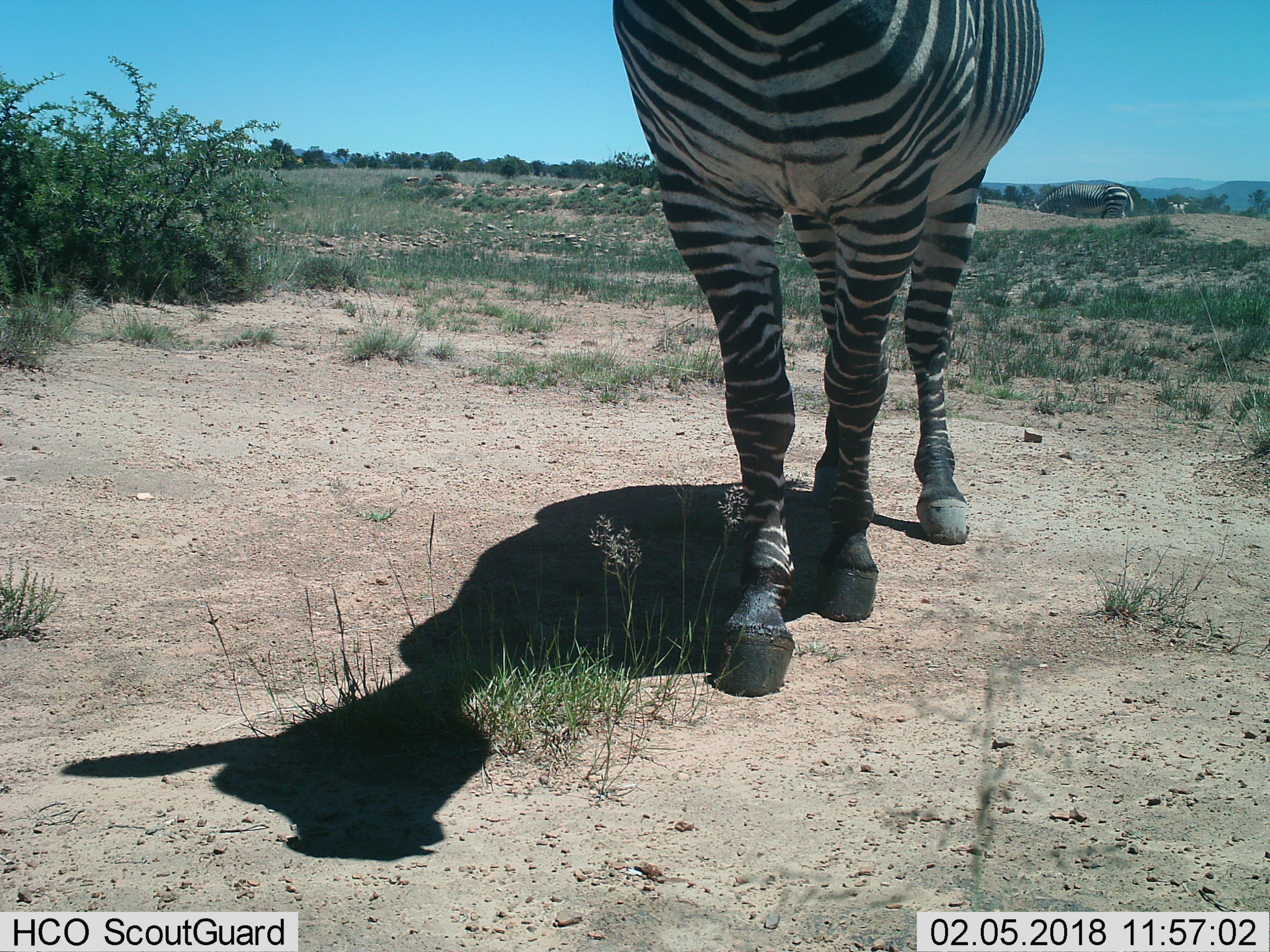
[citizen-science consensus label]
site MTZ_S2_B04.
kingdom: Animalia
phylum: Chordata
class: Mammalia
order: Perissodactyla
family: Equidae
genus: Equus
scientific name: Equus zebra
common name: mountain zebra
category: zebramountain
Zebramountain (mountain zebra) (Equus zebra), count 2. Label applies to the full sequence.